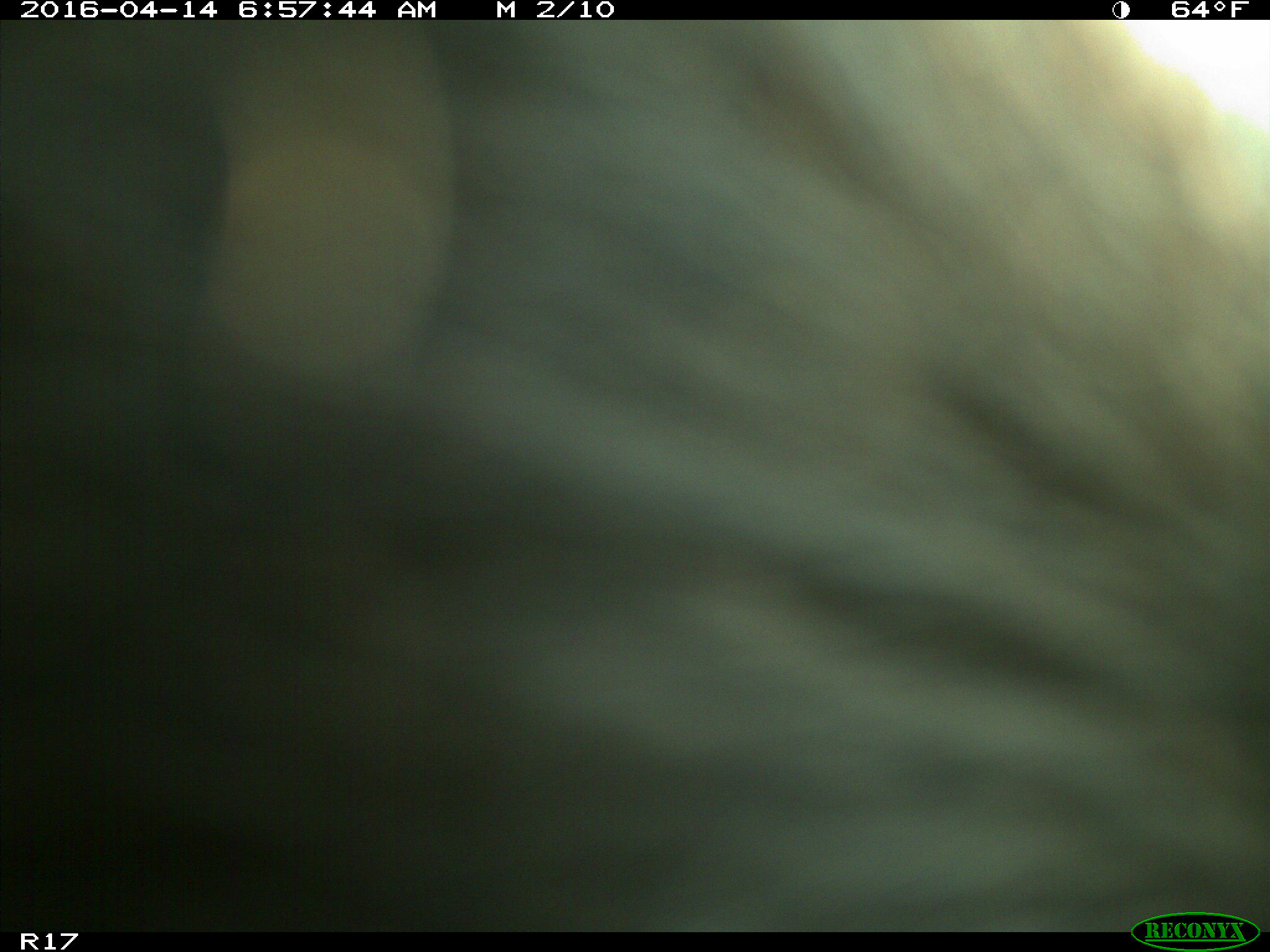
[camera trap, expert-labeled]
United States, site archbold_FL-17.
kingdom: Animalia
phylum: Chordata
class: Mammalia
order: Artiodactyla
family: Bovidae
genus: Bos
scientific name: Bos taurus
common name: domestic cow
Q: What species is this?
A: Bos taurus (domestic cow).